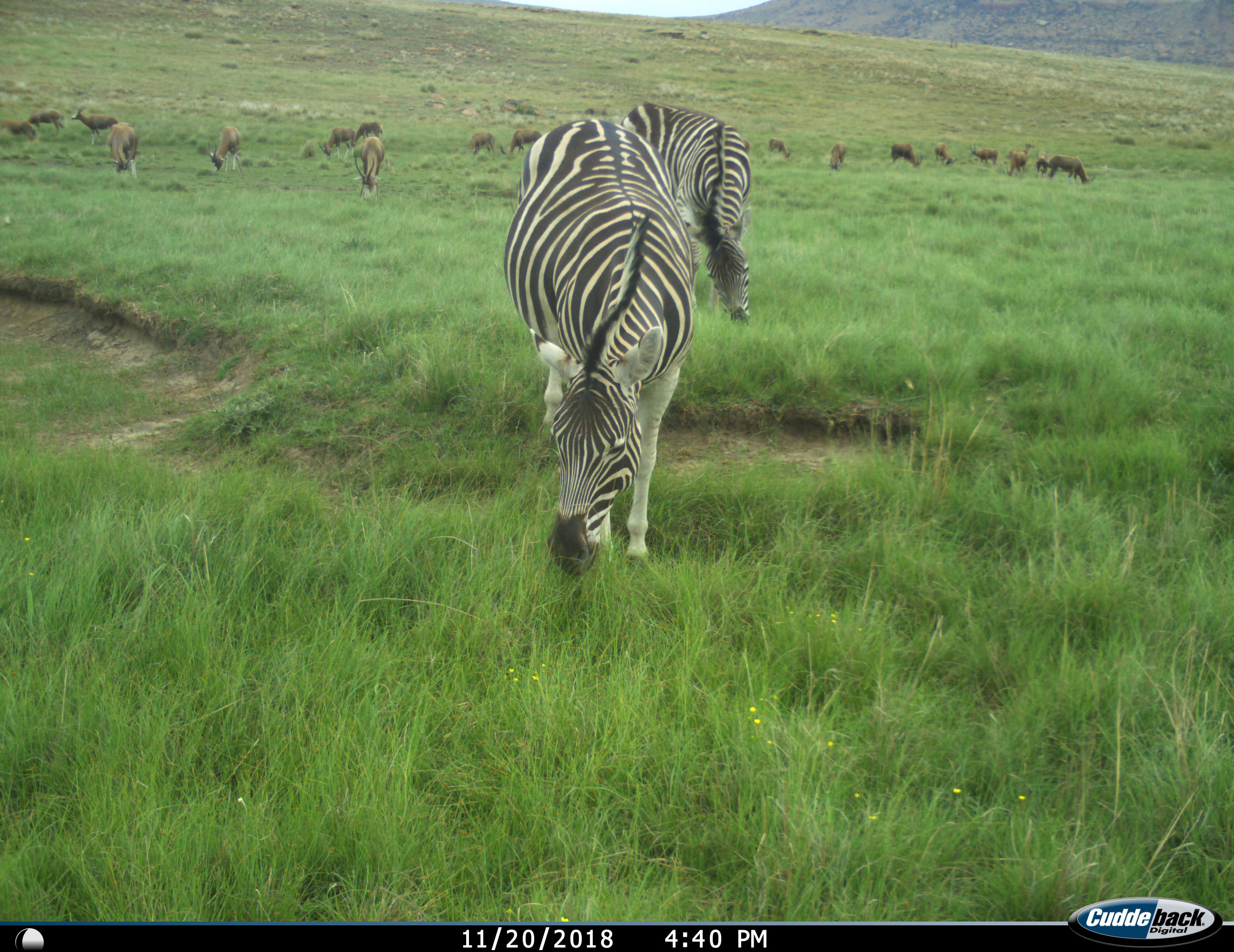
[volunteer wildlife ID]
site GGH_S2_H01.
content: unidentified animal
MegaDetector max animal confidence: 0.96